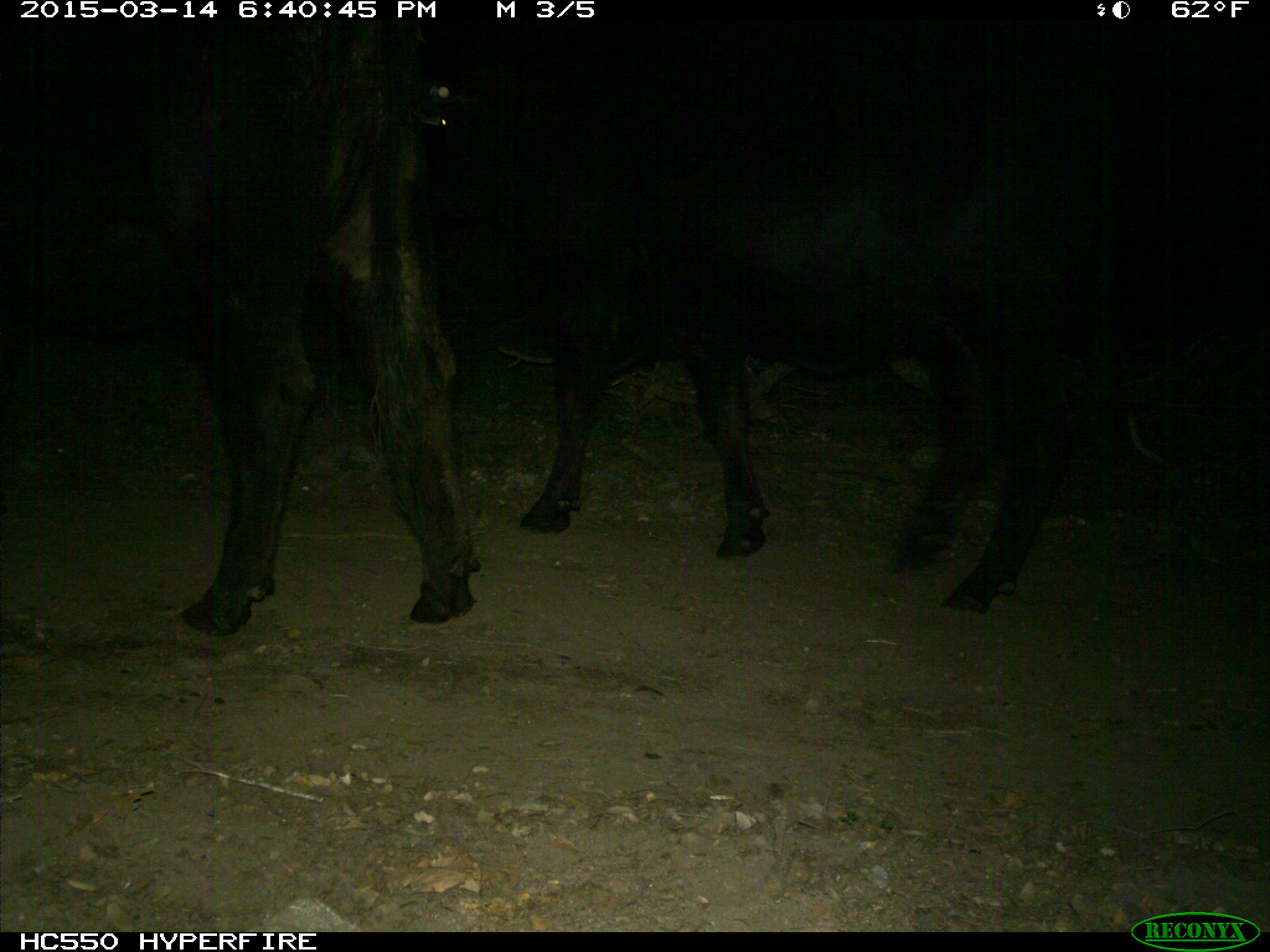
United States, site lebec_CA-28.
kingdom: Animalia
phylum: Chordata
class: Mammalia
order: Artiodactyla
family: Bovidae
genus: Bos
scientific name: Bos taurus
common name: domestic cow